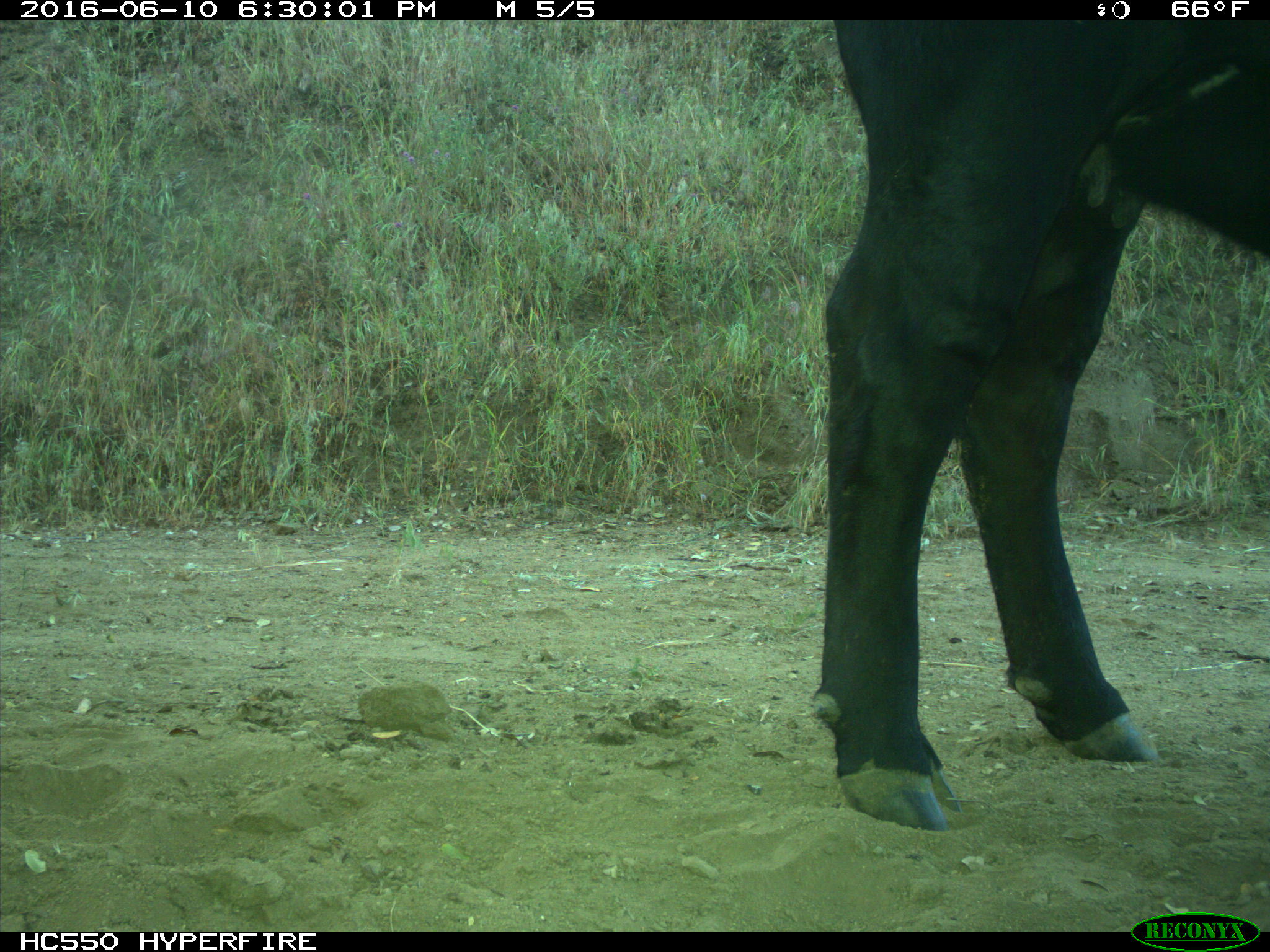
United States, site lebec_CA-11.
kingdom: Animalia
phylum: Chordata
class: Mammalia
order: Artiodactyla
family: Bovidae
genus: Bos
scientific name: Bos taurus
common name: domestic cow